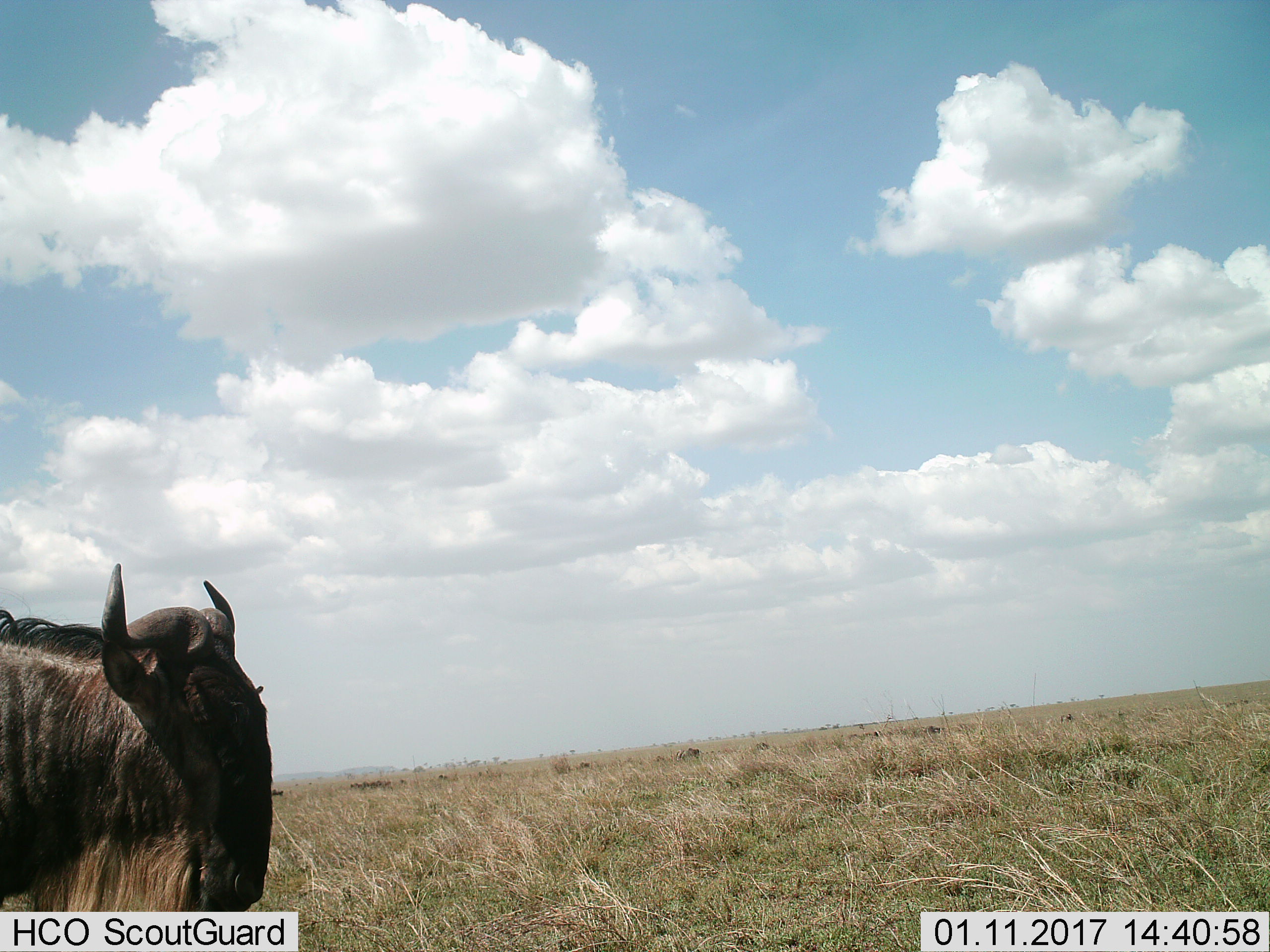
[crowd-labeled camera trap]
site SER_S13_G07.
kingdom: Animalia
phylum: Chordata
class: Mammalia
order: Artiodactyla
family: Bovidae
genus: Connochaetes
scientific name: Connochaetes taurinus taurinus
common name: blue wildebeest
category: wildebeestblue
Wildebeestblue (blue wildebeest) (Connochaetes taurinus taurinus), count 1. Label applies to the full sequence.